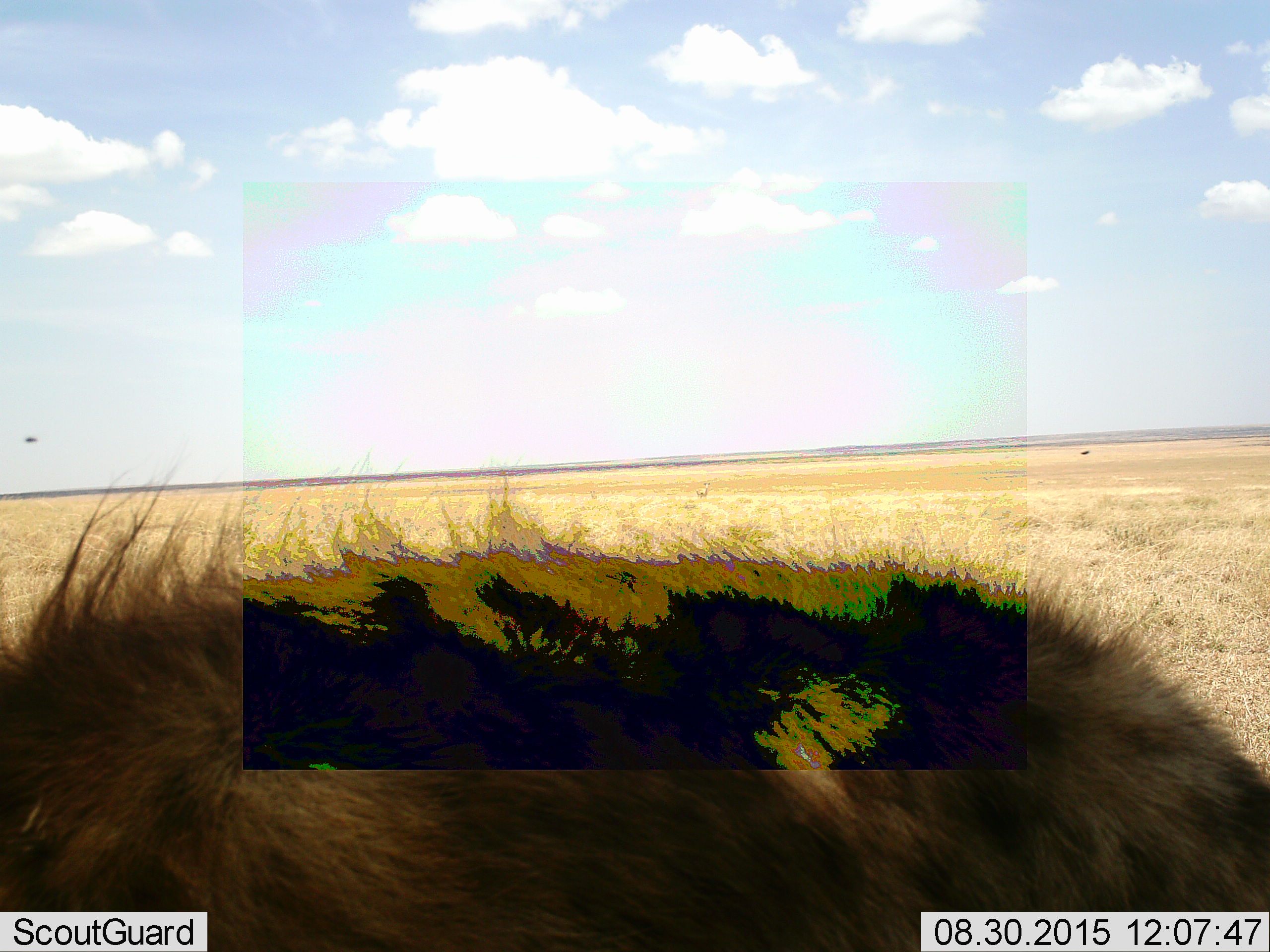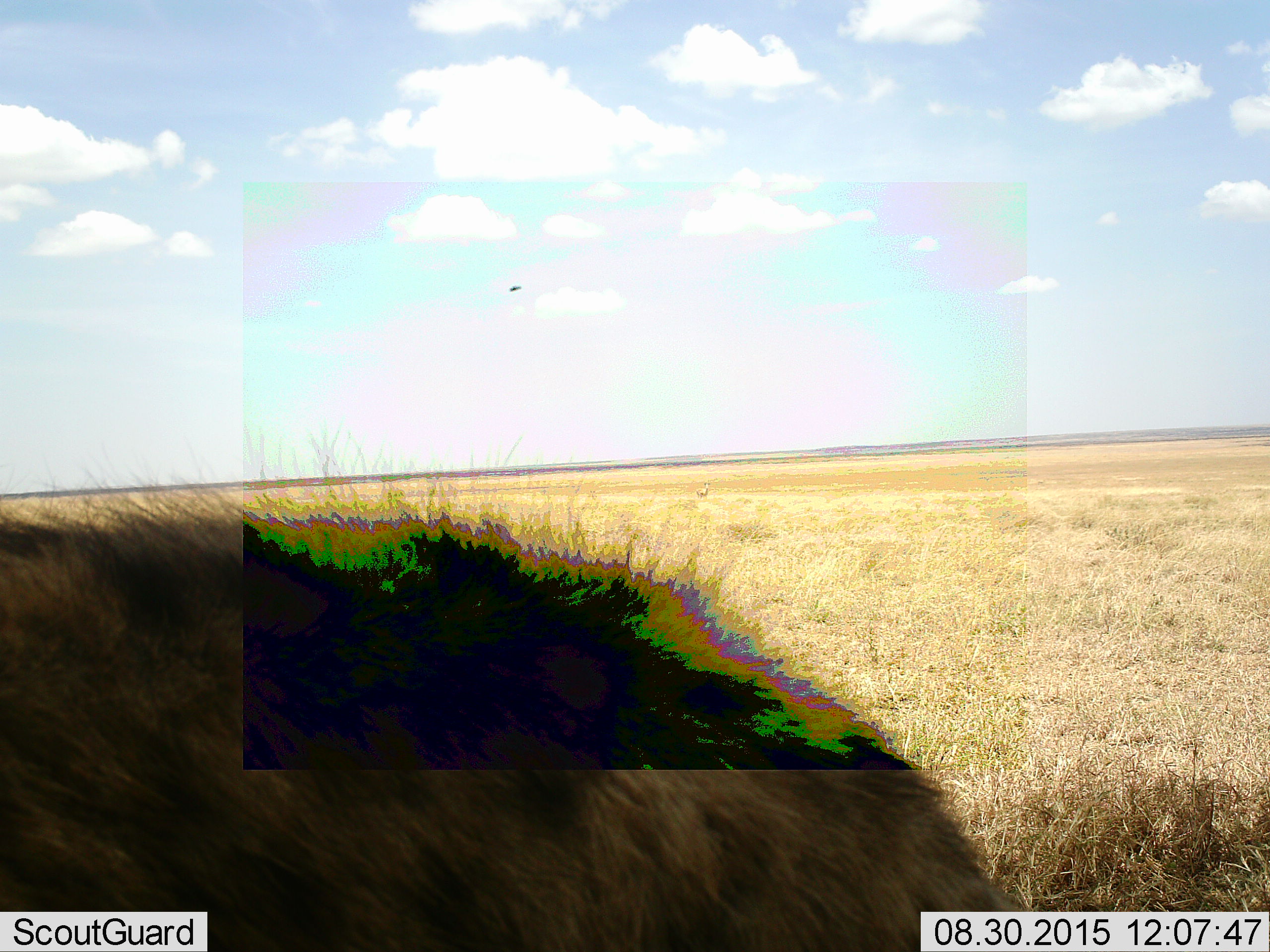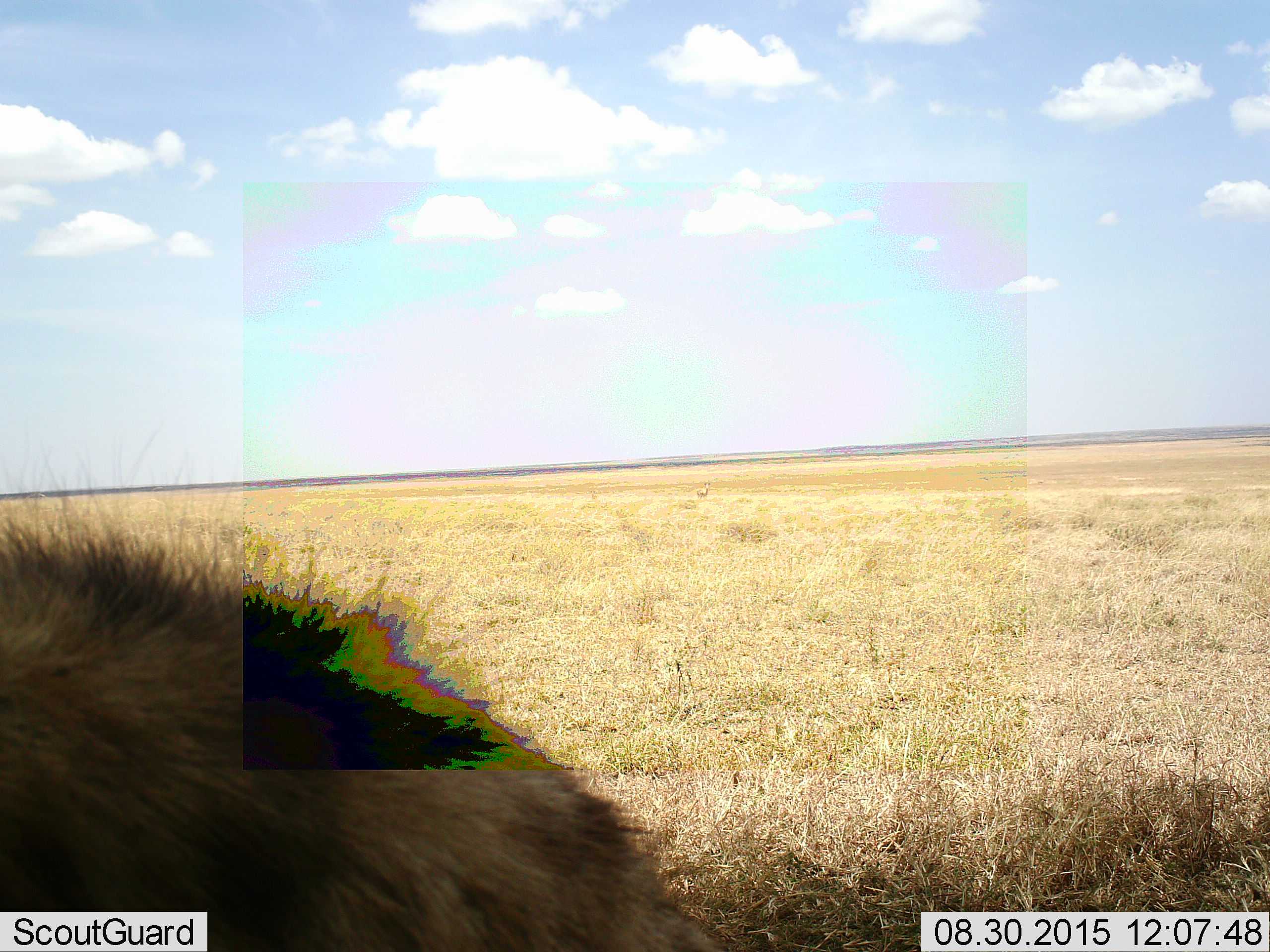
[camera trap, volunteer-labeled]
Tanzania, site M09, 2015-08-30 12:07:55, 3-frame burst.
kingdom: Animalia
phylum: Chordata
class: Mammalia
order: Carnivora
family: Hyaenidae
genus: Crocuta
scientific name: Crocuta crocuta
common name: spotted hyena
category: hyenaspotted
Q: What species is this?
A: Hyenaspotted (spotted hyena) (Crocuta crocuta).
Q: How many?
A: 1.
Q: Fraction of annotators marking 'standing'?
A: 17%.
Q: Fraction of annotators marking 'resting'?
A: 0%.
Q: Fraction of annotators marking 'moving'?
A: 100%.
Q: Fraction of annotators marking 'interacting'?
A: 0%.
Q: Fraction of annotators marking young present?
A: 0%.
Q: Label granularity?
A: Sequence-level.